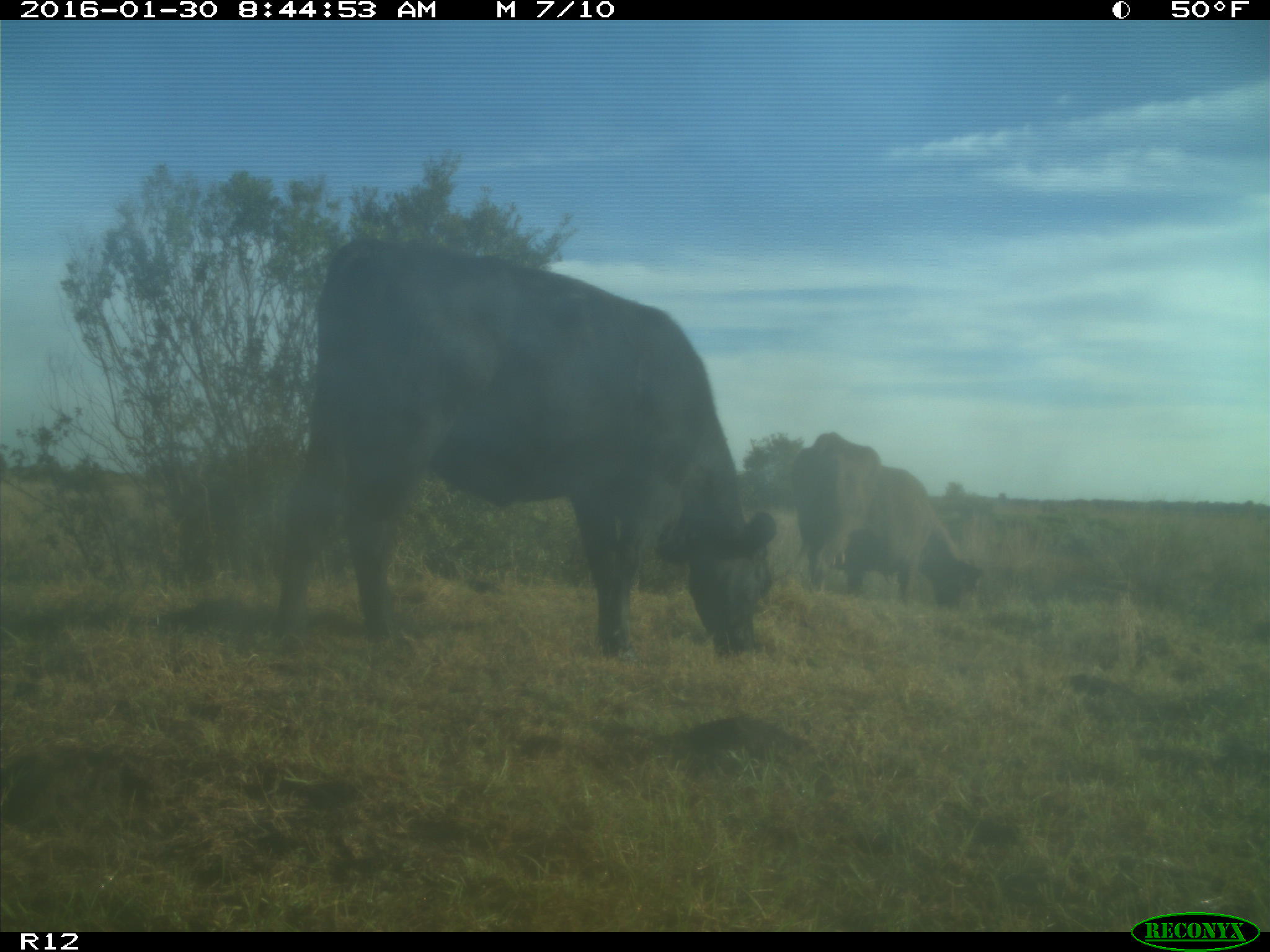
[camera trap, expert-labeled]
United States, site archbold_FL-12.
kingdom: Animalia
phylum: Chordata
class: Mammalia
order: Artiodactyla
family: Bovidae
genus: Bos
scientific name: Bos taurus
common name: domestic cow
Bos taurus (domestic cow).